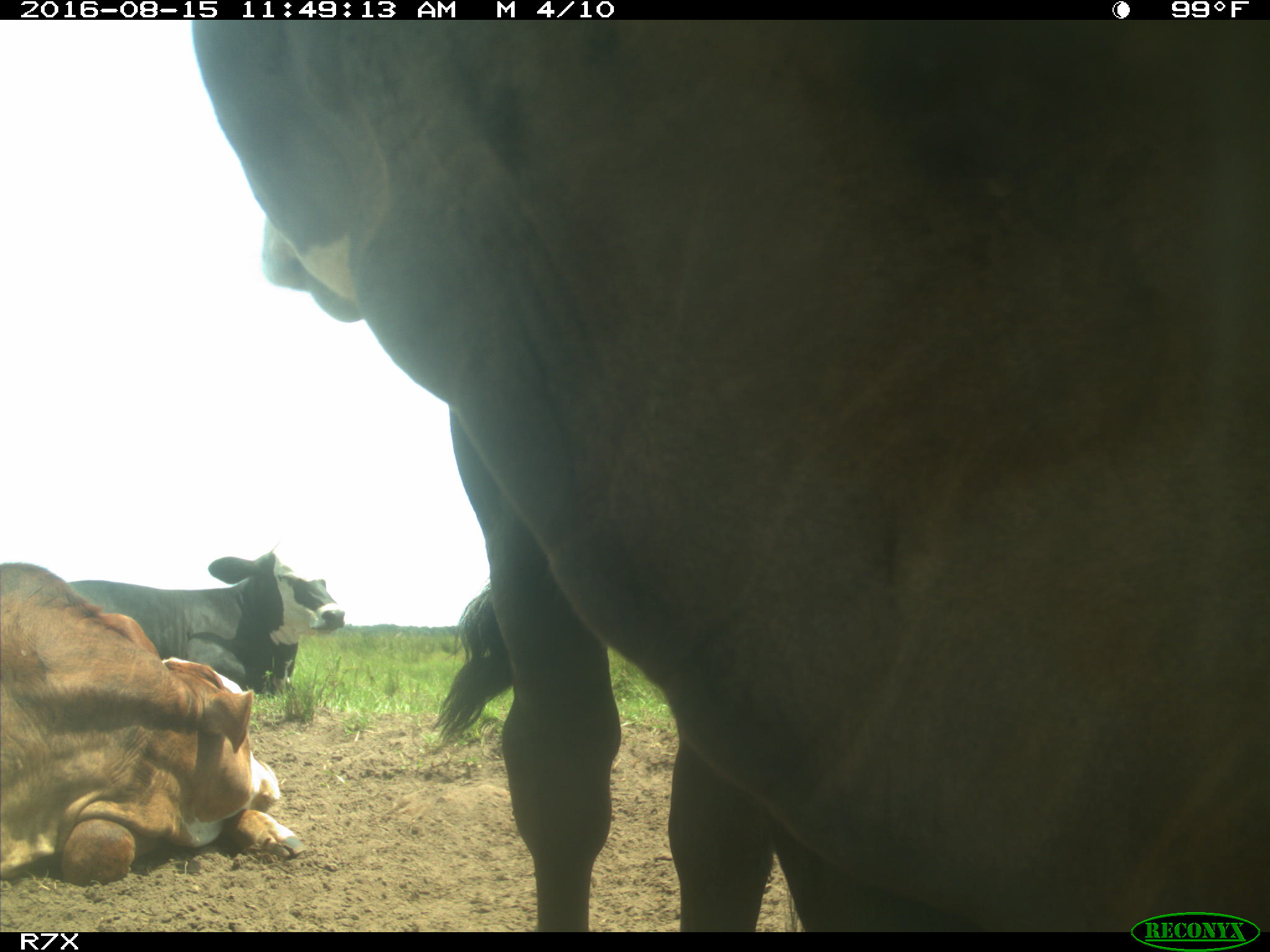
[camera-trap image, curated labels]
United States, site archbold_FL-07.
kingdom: Animalia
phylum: Chordata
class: Mammalia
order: Artiodactyla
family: Bovidae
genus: Bos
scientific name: Bos taurus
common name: domestic cow